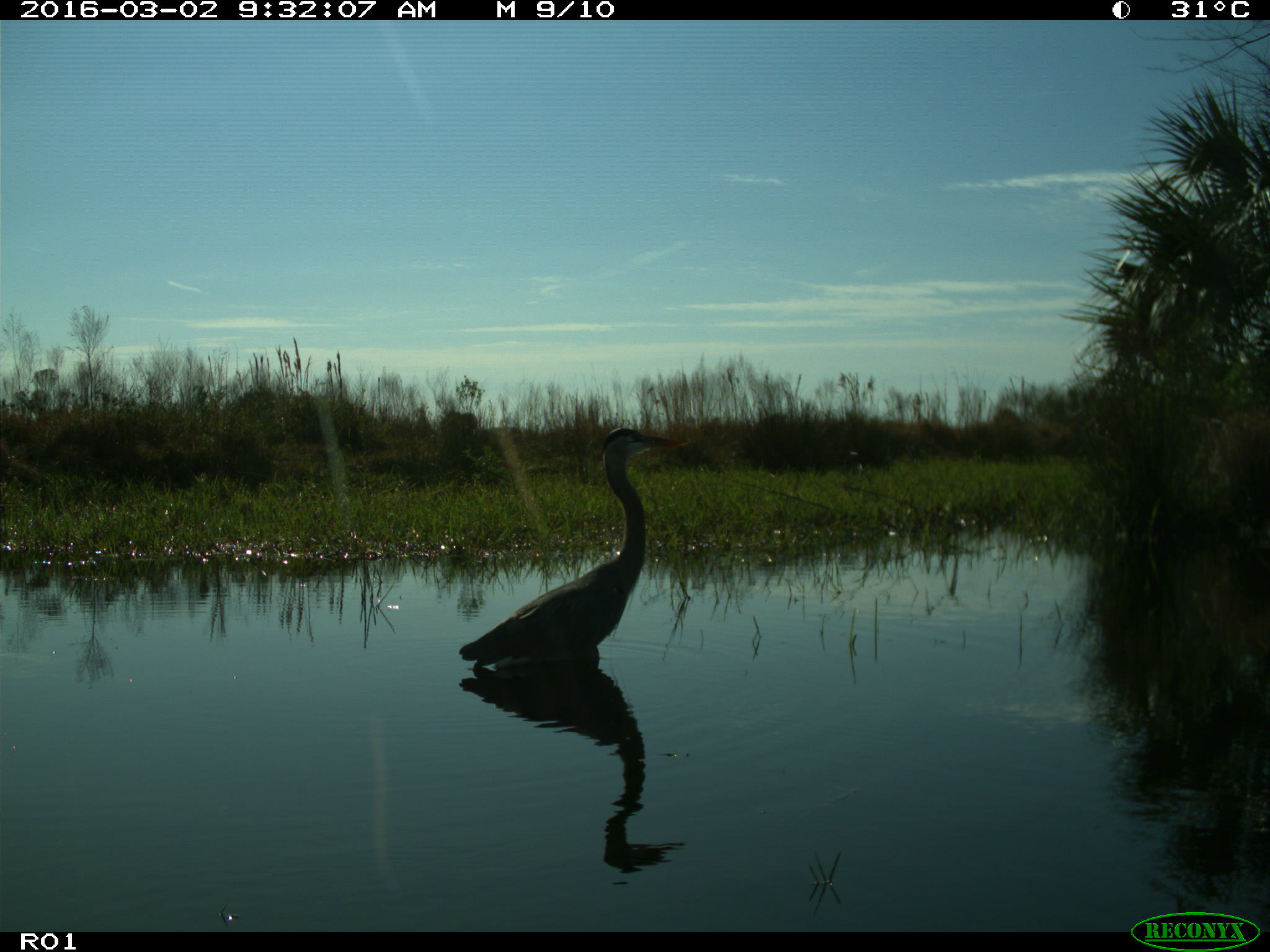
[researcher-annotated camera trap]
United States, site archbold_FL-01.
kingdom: Animalia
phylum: Chordata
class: Aves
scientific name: Aves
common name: birds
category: unidentified bird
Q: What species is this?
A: Unidentified bird (birds) (Aves).